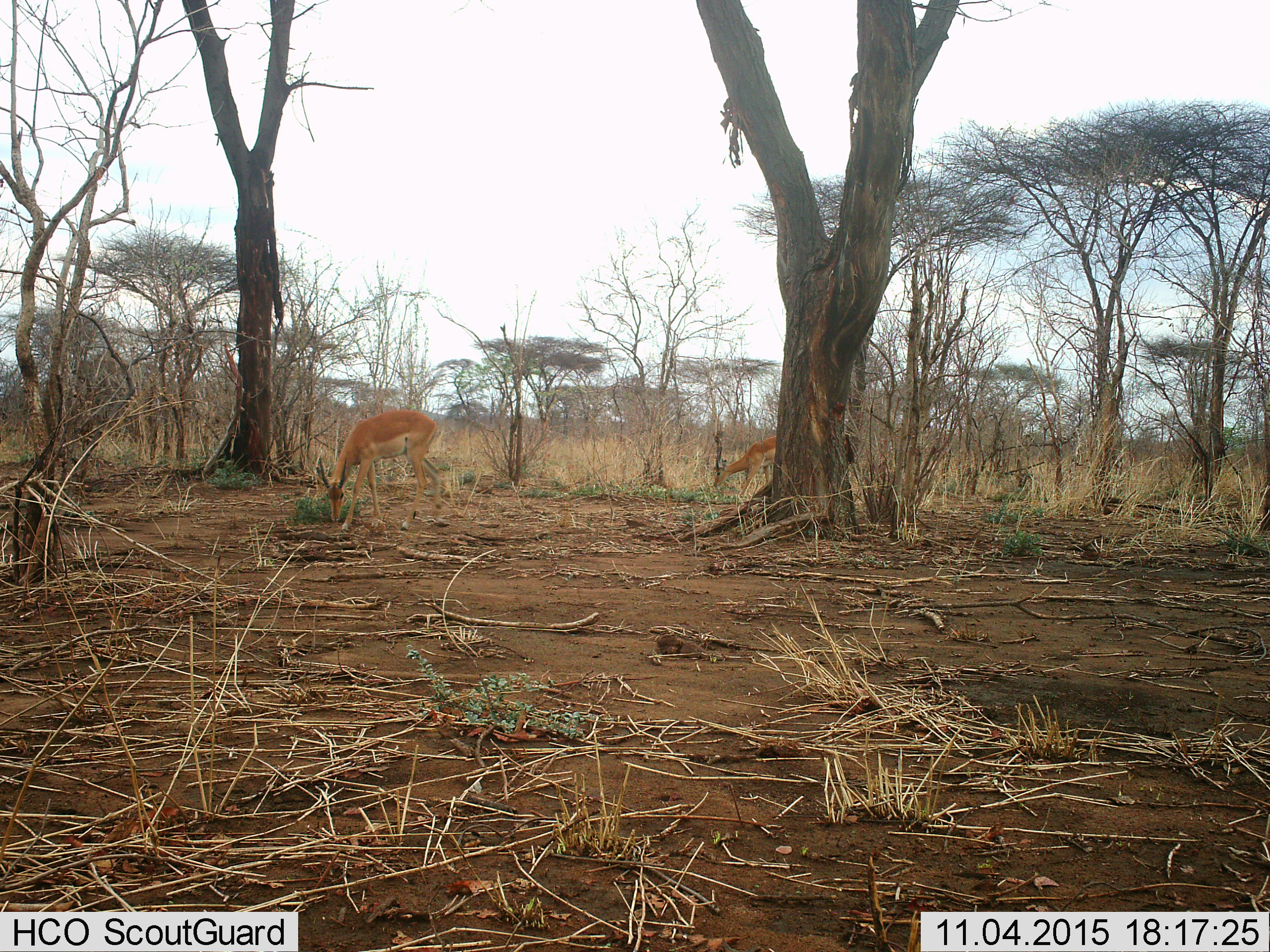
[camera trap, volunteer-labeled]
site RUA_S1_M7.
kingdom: Animalia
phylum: Chordata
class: Mammalia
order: Artiodactyla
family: Bovidae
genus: Aepyceros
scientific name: Aepyceros melampus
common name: impala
Impala (Aepyceros melampus), count 2. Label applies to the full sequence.